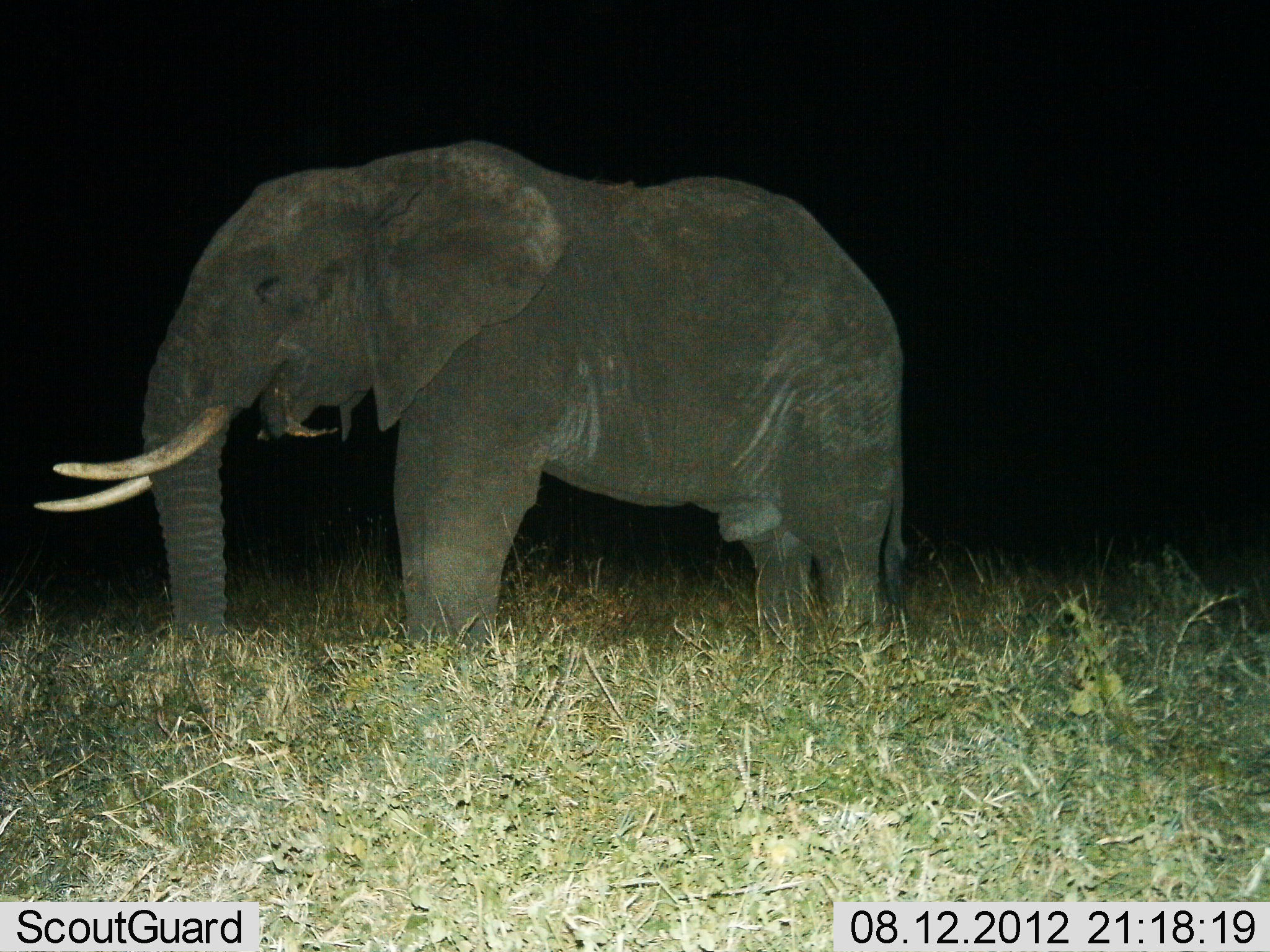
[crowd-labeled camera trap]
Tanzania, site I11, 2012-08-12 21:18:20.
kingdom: Animalia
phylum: Chordata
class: Mammalia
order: Proboscidea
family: Elephantidae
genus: Loxodonta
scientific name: Loxodonta africana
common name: african bush elephant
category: elephant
Elephant (african bush elephant) (Loxodonta africana), count 1. Behavior (volunteer vote fractions): standing 100%, resting 0%, moving 0%, interacting 0%. Young present (vote fraction): 0%. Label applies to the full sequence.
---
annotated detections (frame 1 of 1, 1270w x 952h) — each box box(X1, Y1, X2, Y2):
animal: box(31, 136, 909, 676)